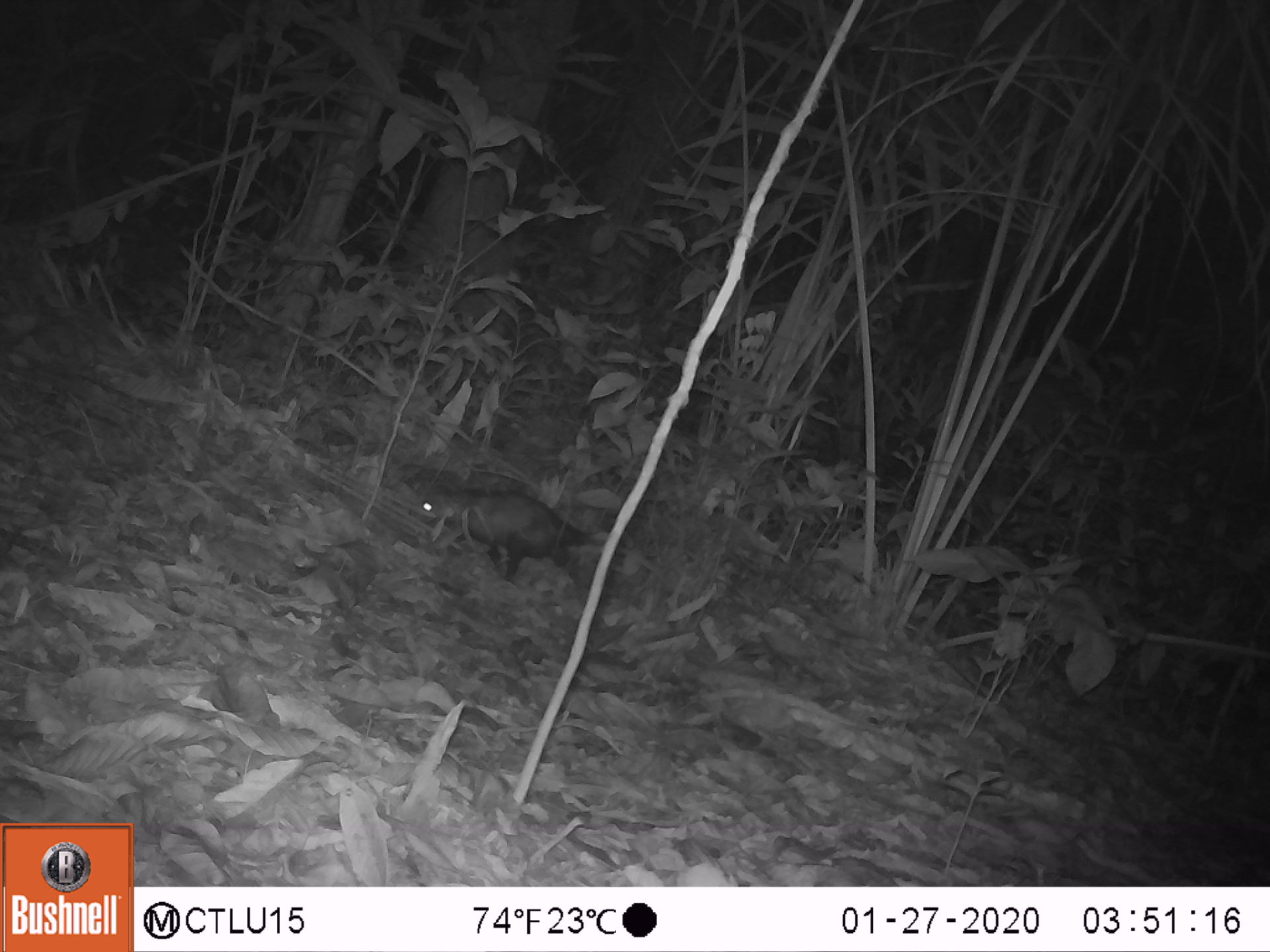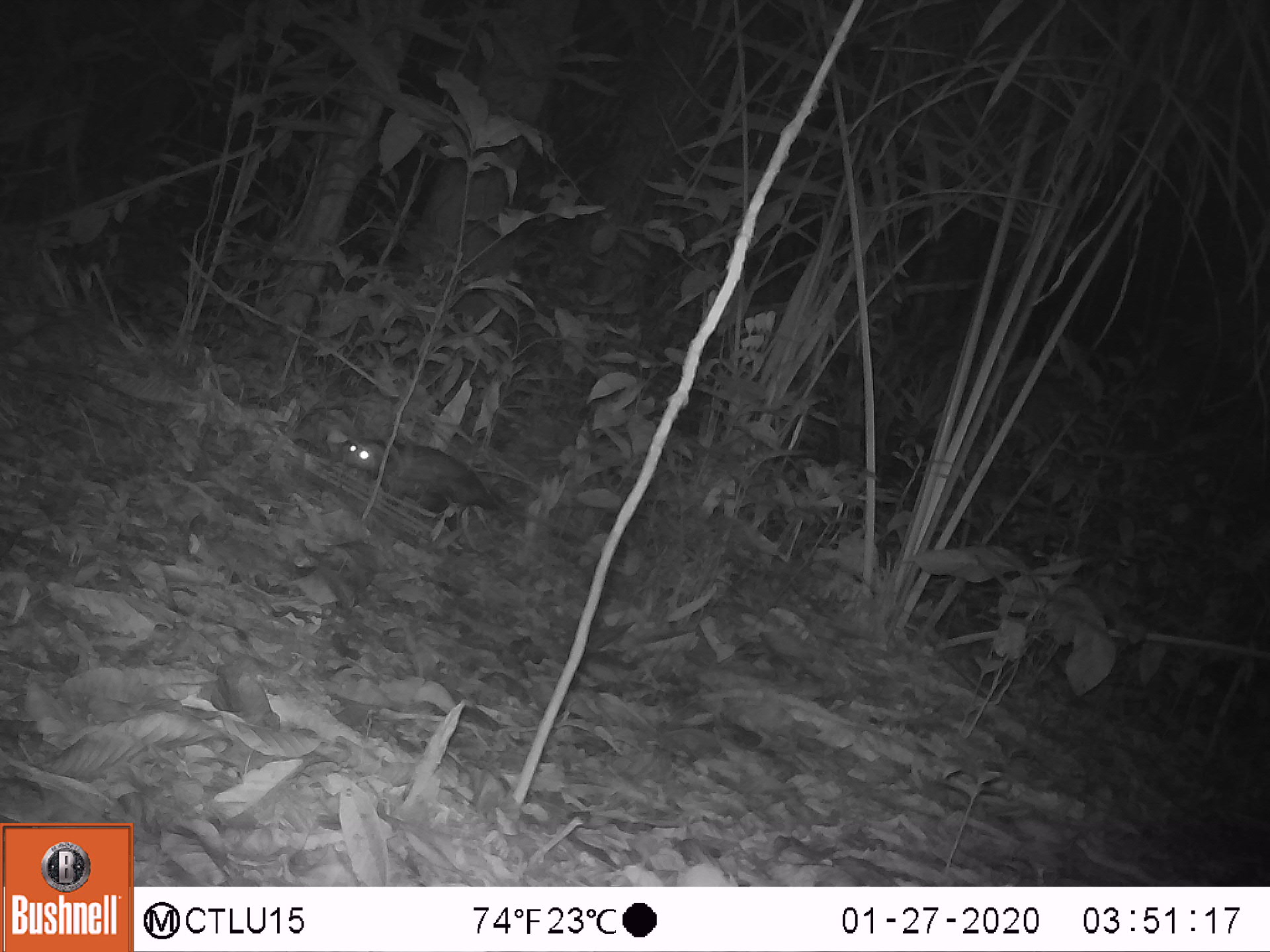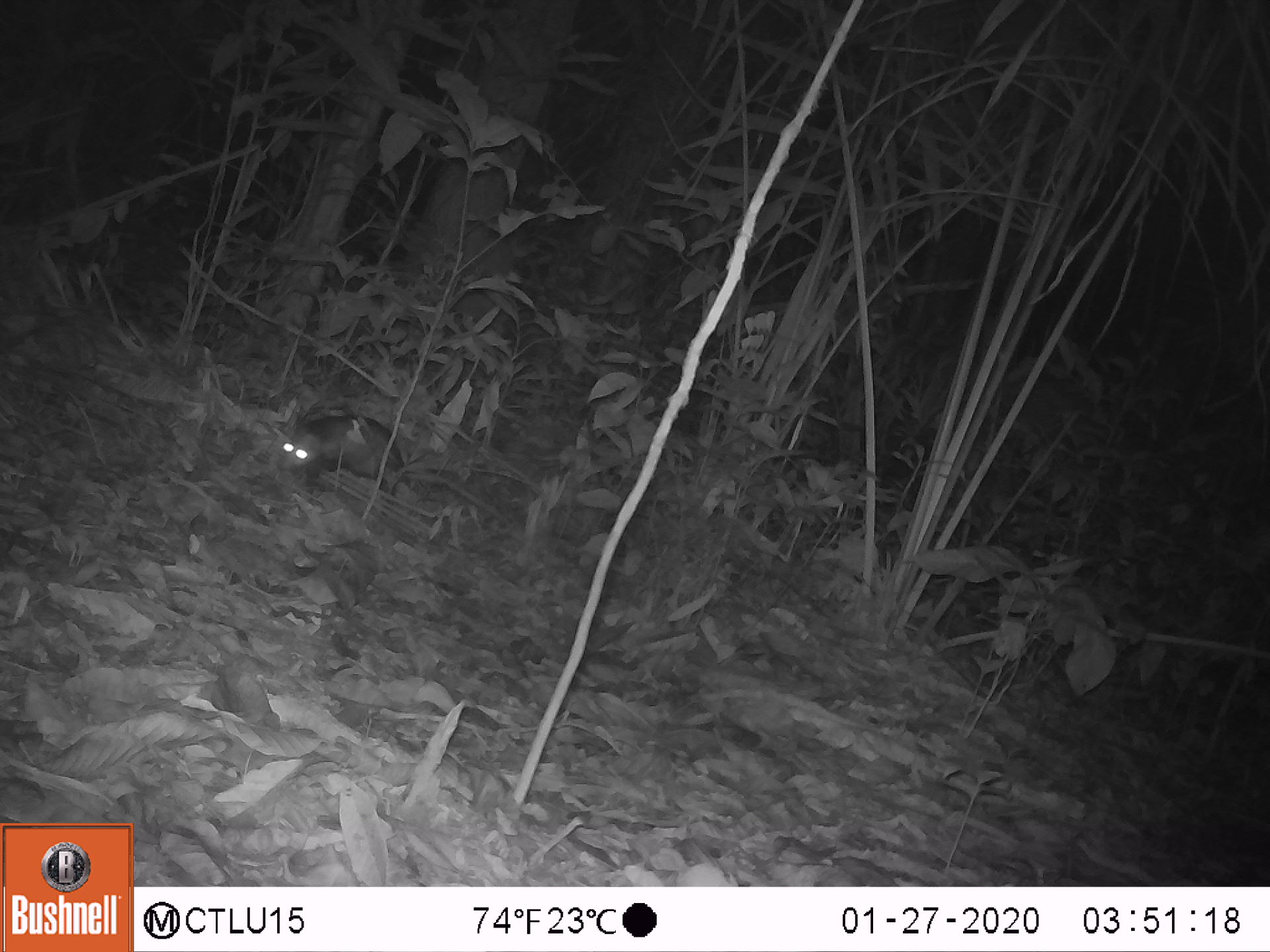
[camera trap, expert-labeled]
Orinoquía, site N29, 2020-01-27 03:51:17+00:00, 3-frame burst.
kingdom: Animalia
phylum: Chordata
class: Mammalia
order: Didelphimorphia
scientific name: Didelphimorphia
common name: possum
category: unknown possum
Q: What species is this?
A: Unknown possum (possum) (Didelphimorphia).